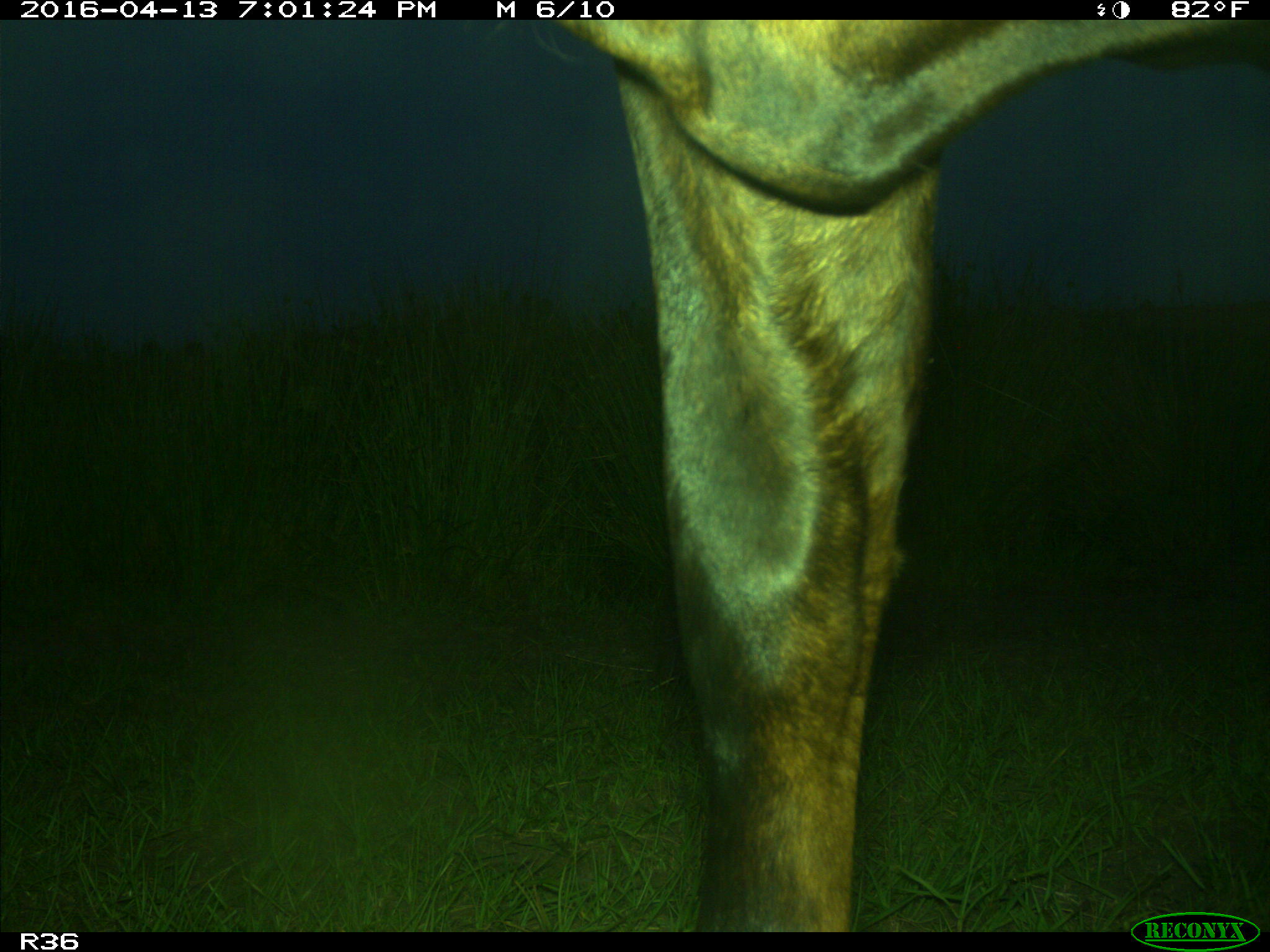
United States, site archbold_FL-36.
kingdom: Animalia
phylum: Chordata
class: Mammalia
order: Artiodactyla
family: Bovidae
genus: Bos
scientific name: Bos taurus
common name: domestic cow